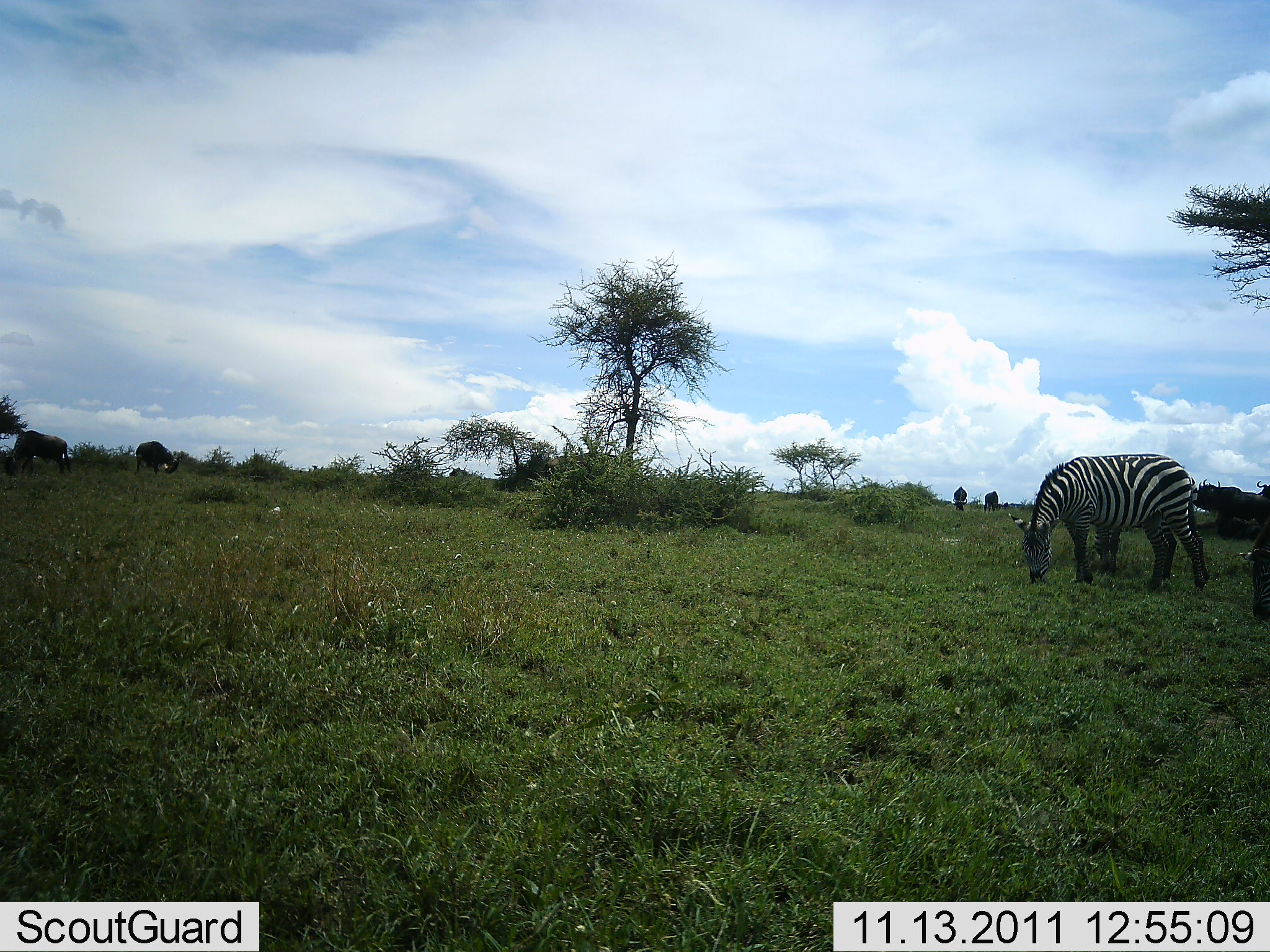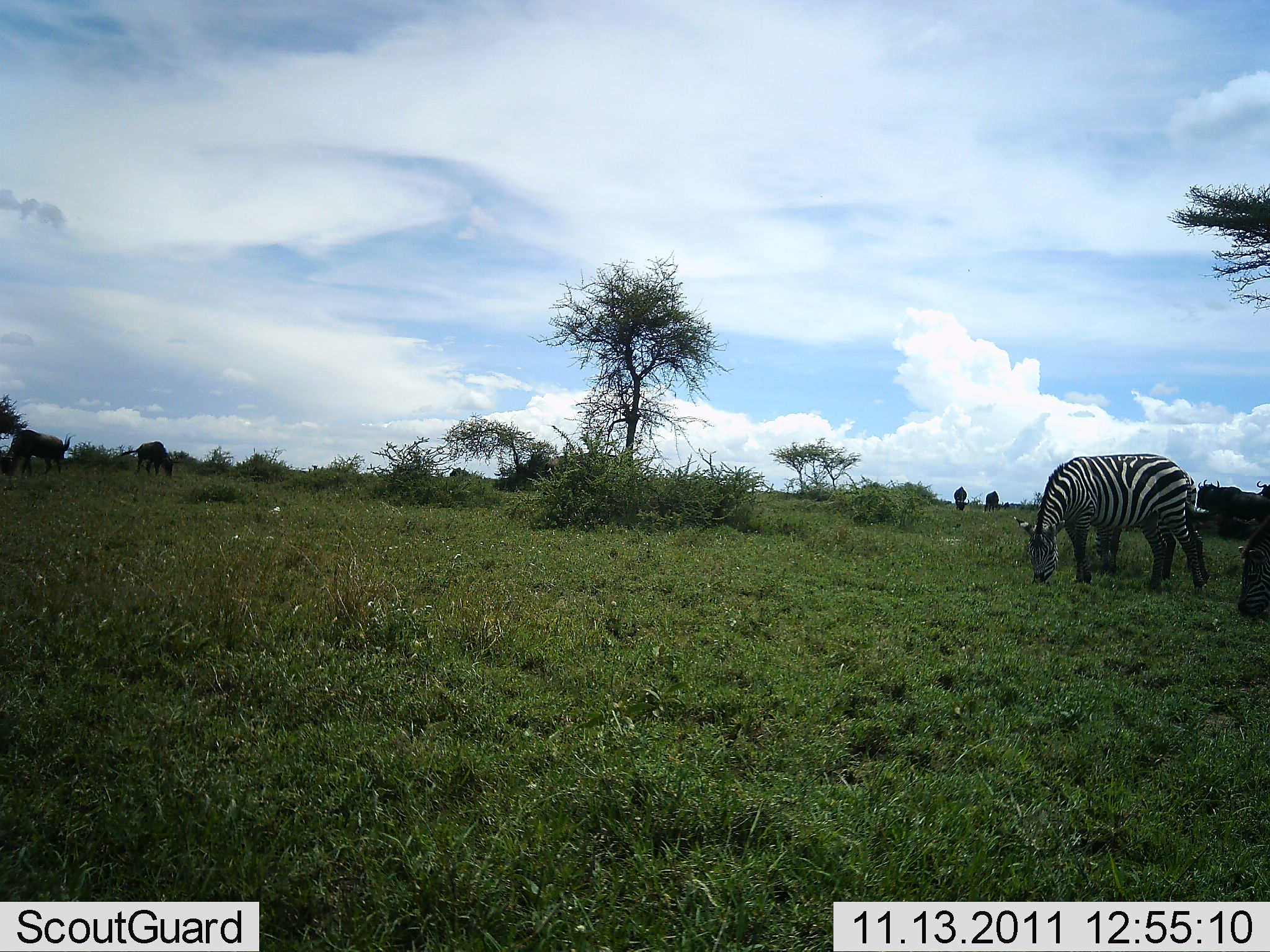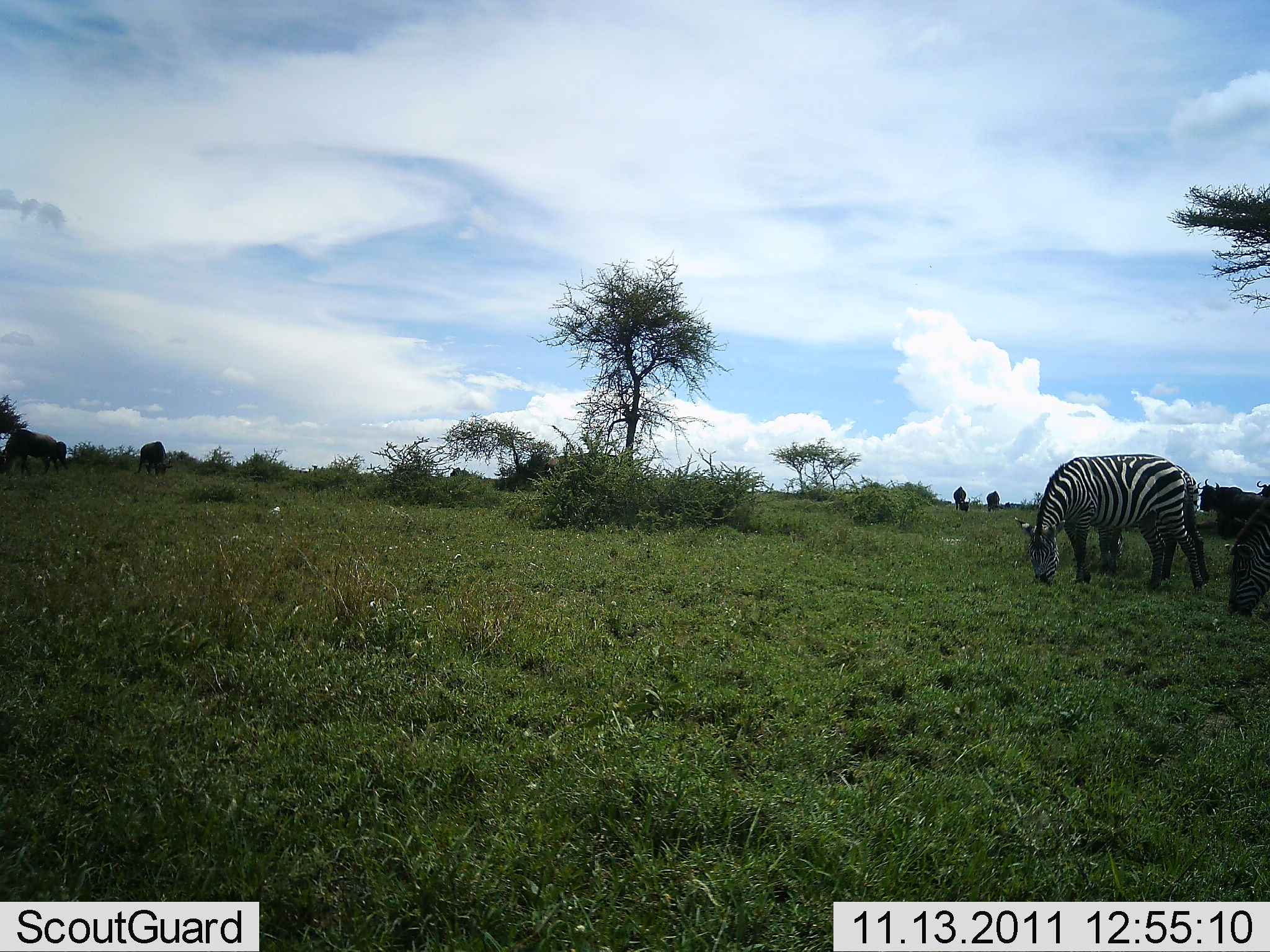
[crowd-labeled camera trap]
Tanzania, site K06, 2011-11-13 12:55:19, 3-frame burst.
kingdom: Animalia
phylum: Chordata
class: Mammalia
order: Artiodactyla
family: Bovidae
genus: Connochaetes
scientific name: Connochaetes taurinus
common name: blue wildebeest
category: wildebeest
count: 4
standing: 50%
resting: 0%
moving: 0%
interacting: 0%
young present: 0%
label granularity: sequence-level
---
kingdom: Animalia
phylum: Chordata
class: Mammalia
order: Perissodactyla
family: Equidae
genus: Equus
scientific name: Equus quagga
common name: plains zebra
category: zebra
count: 2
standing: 10%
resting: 0%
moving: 0%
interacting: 0%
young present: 0%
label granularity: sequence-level